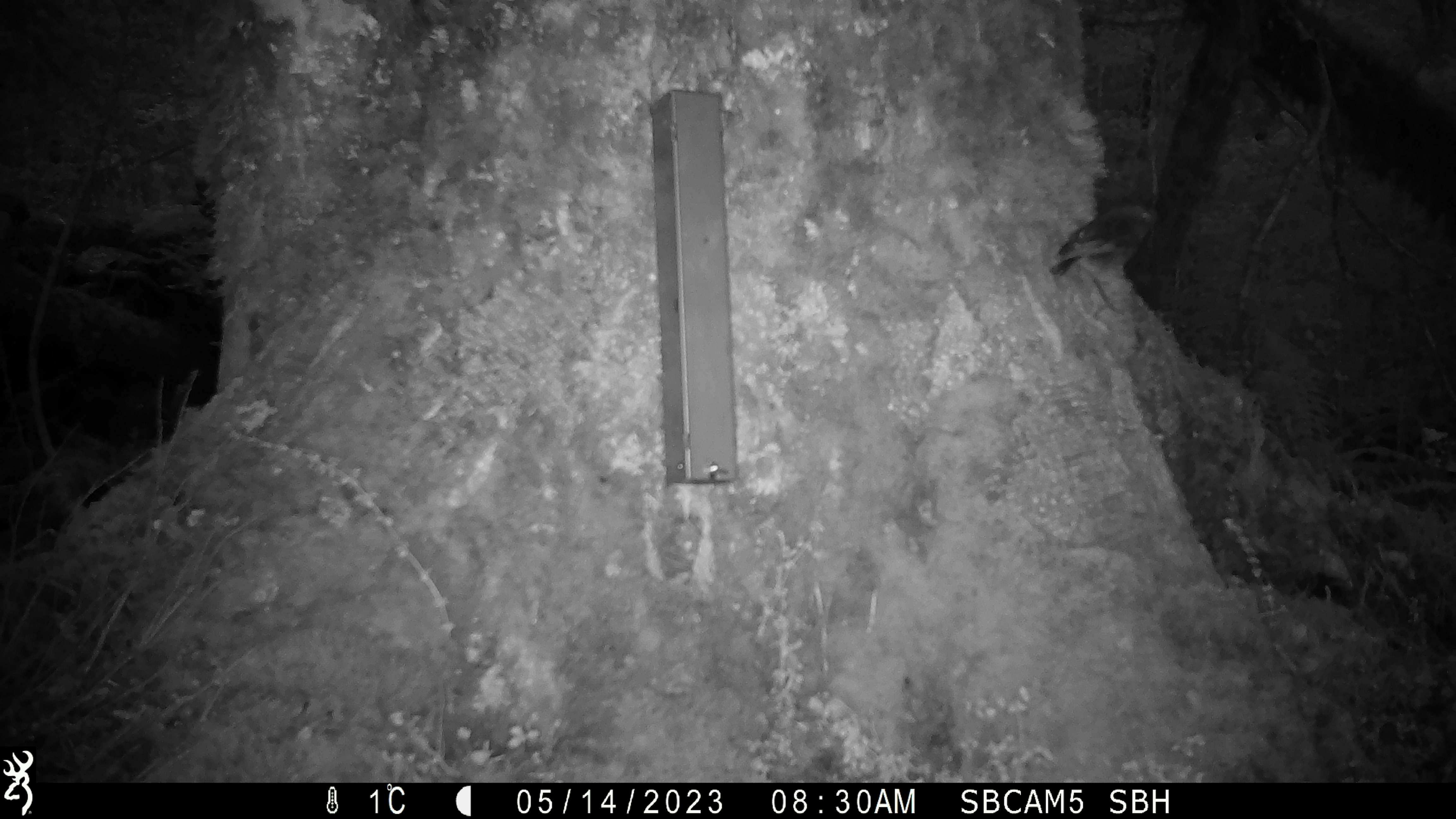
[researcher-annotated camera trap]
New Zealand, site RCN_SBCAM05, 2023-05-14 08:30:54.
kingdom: Animalia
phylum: Chordata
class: Aves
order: Passeriformes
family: Petroicidae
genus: Petroica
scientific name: Petroica australis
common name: new zealand robin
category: robin